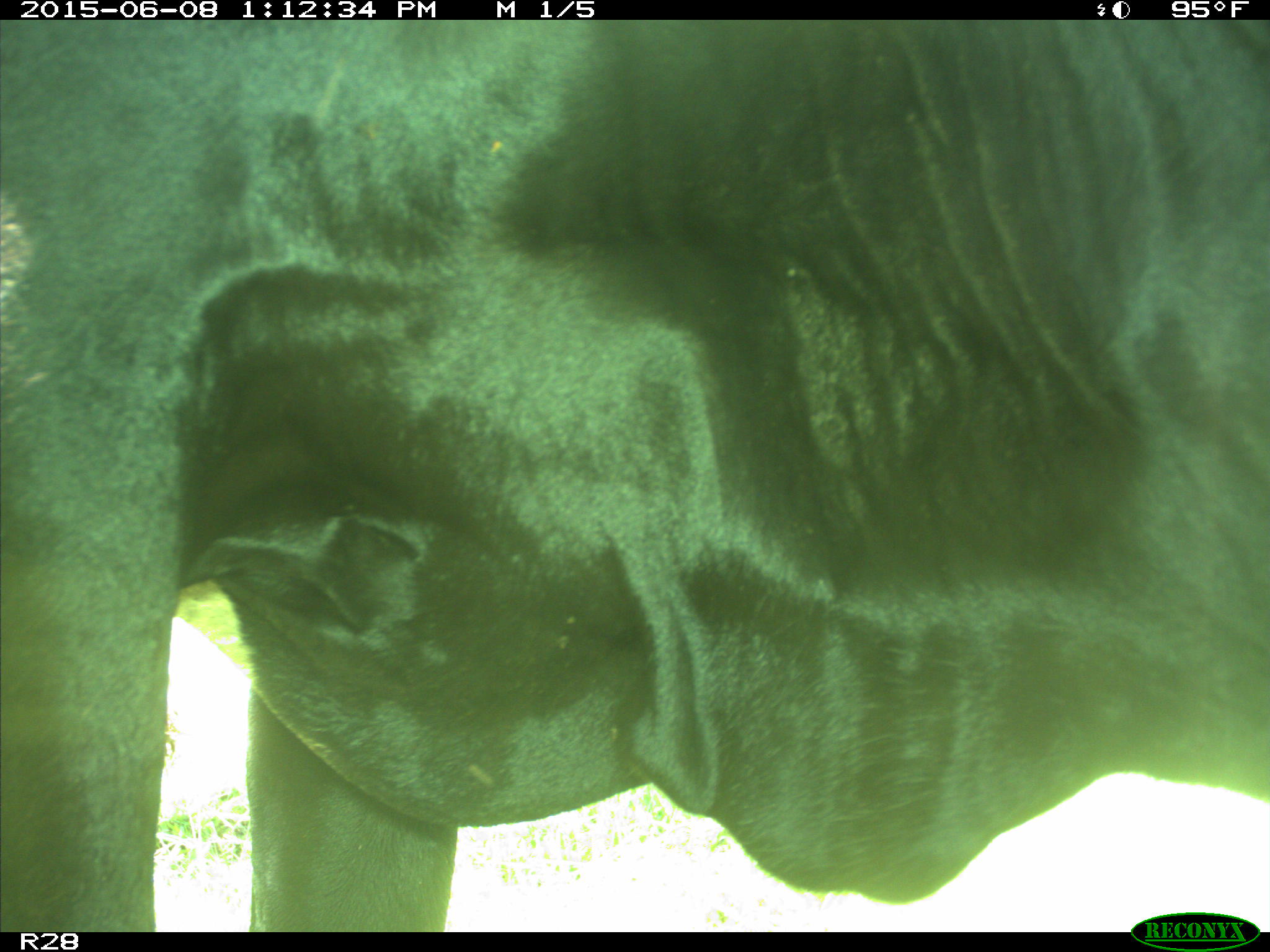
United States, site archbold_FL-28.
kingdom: Animalia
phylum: Chordata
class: Mammalia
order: Artiodactyla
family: Bovidae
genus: Bos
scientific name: Bos taurus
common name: domestic cow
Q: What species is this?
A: Bos taurus (domestic cow).